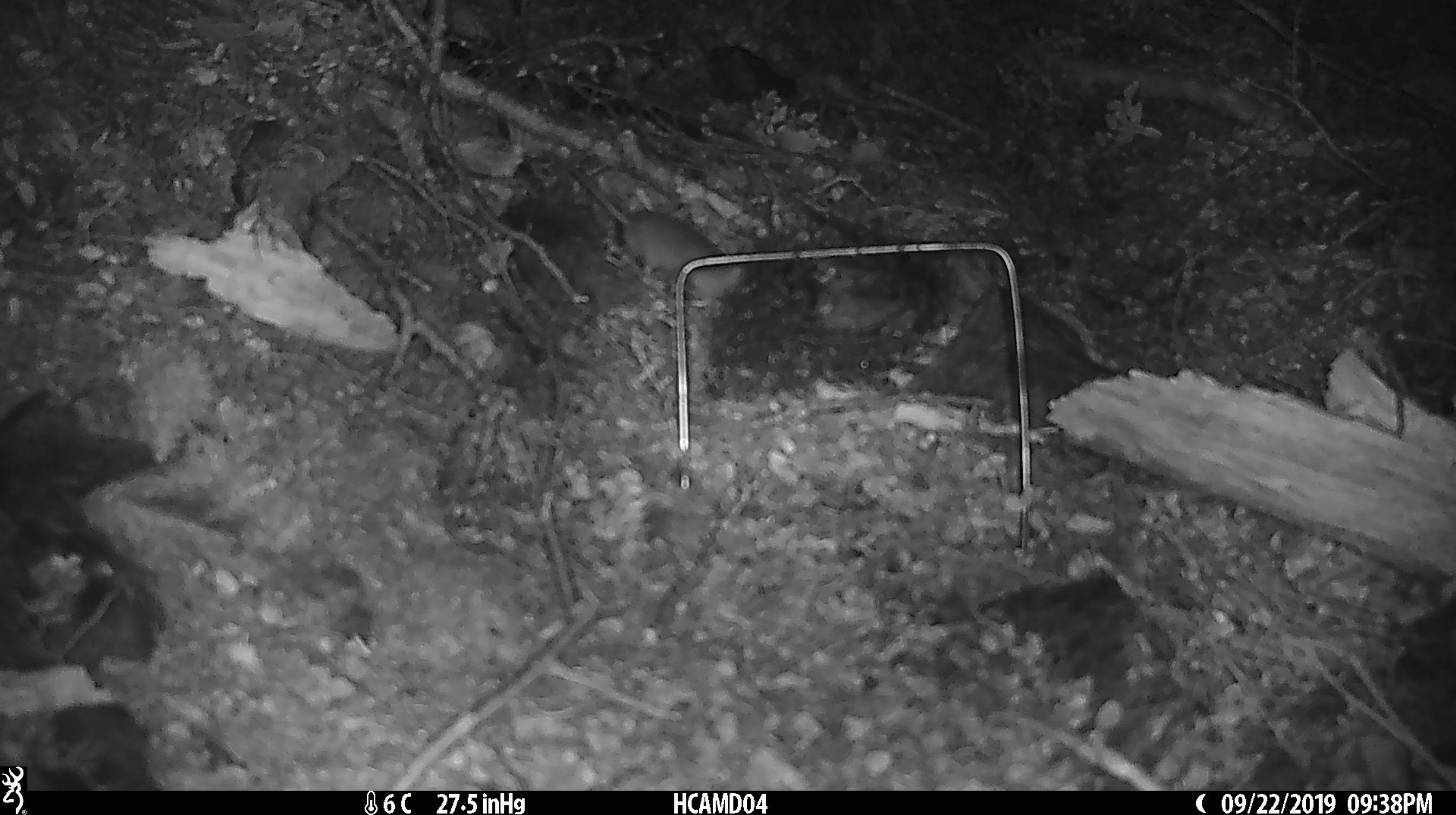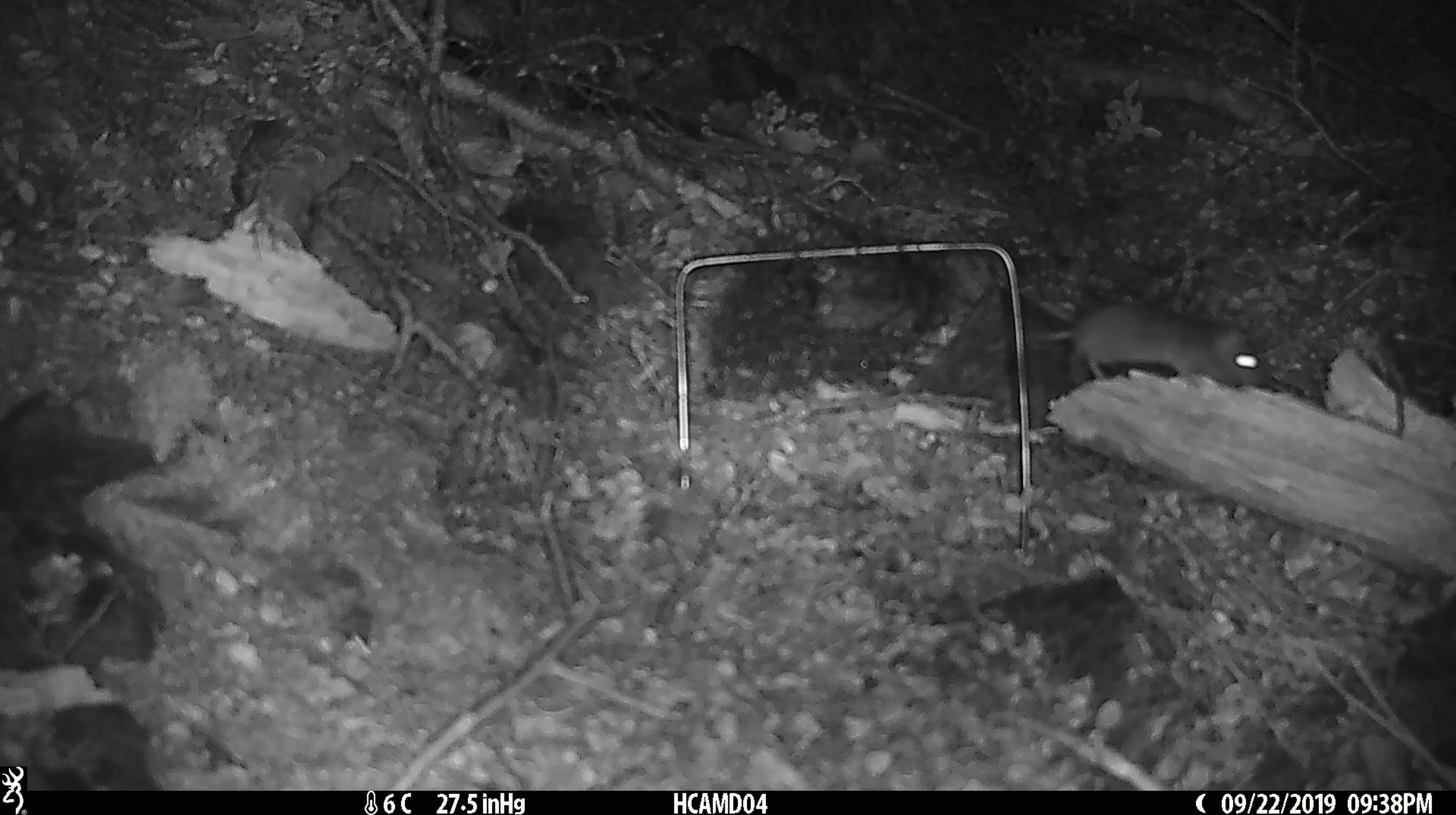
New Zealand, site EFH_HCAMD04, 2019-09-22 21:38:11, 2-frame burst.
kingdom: Animalia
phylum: Chordata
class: Mammalia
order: Rodentia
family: Muridae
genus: Mus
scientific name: Mus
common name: mouse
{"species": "mouse (Mus)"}